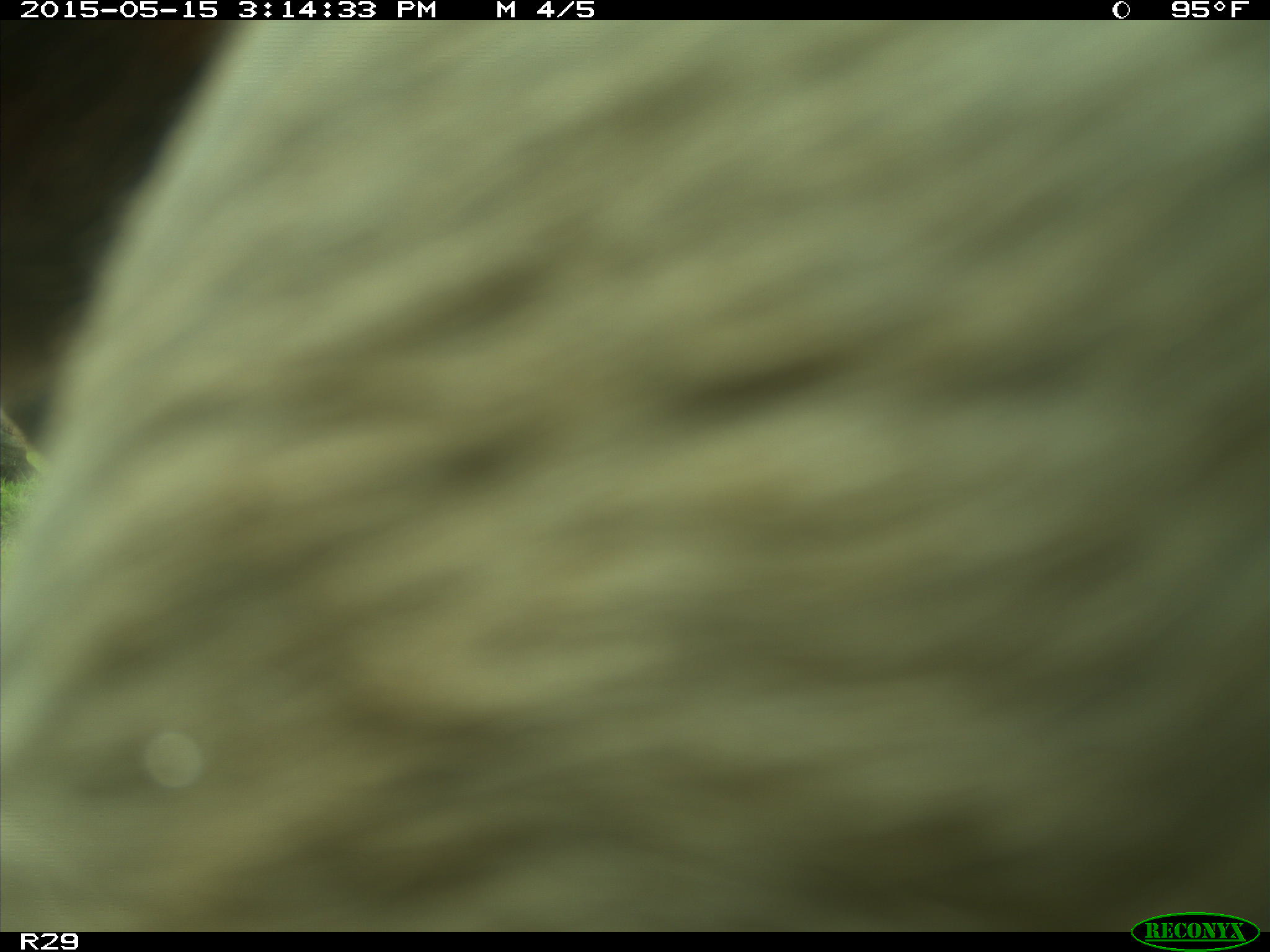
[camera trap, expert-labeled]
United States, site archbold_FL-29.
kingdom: Animalia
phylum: Chordata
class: Mammalia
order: Artiodactyla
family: Bovidae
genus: Bos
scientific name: Bos taurus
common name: domestic cow